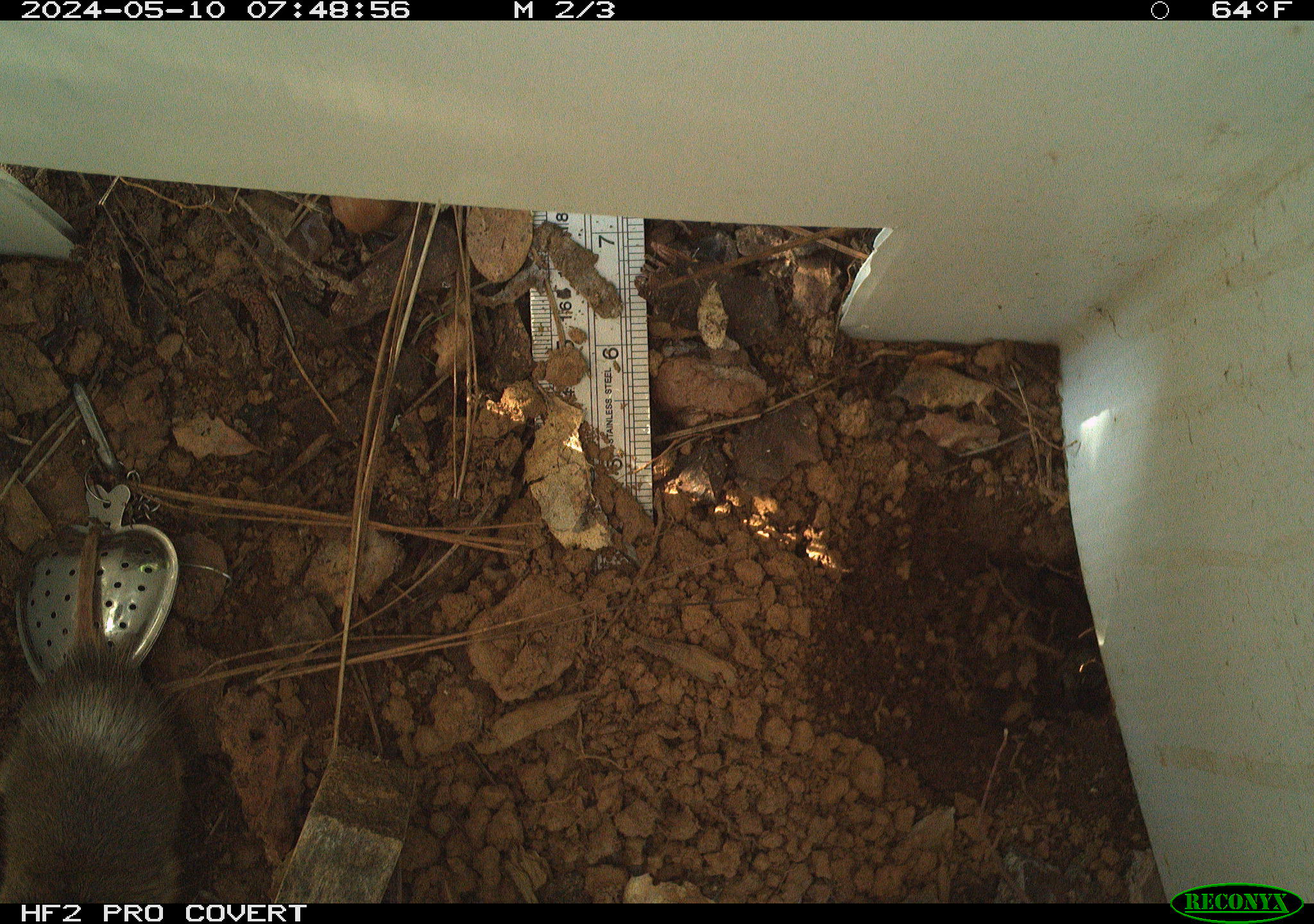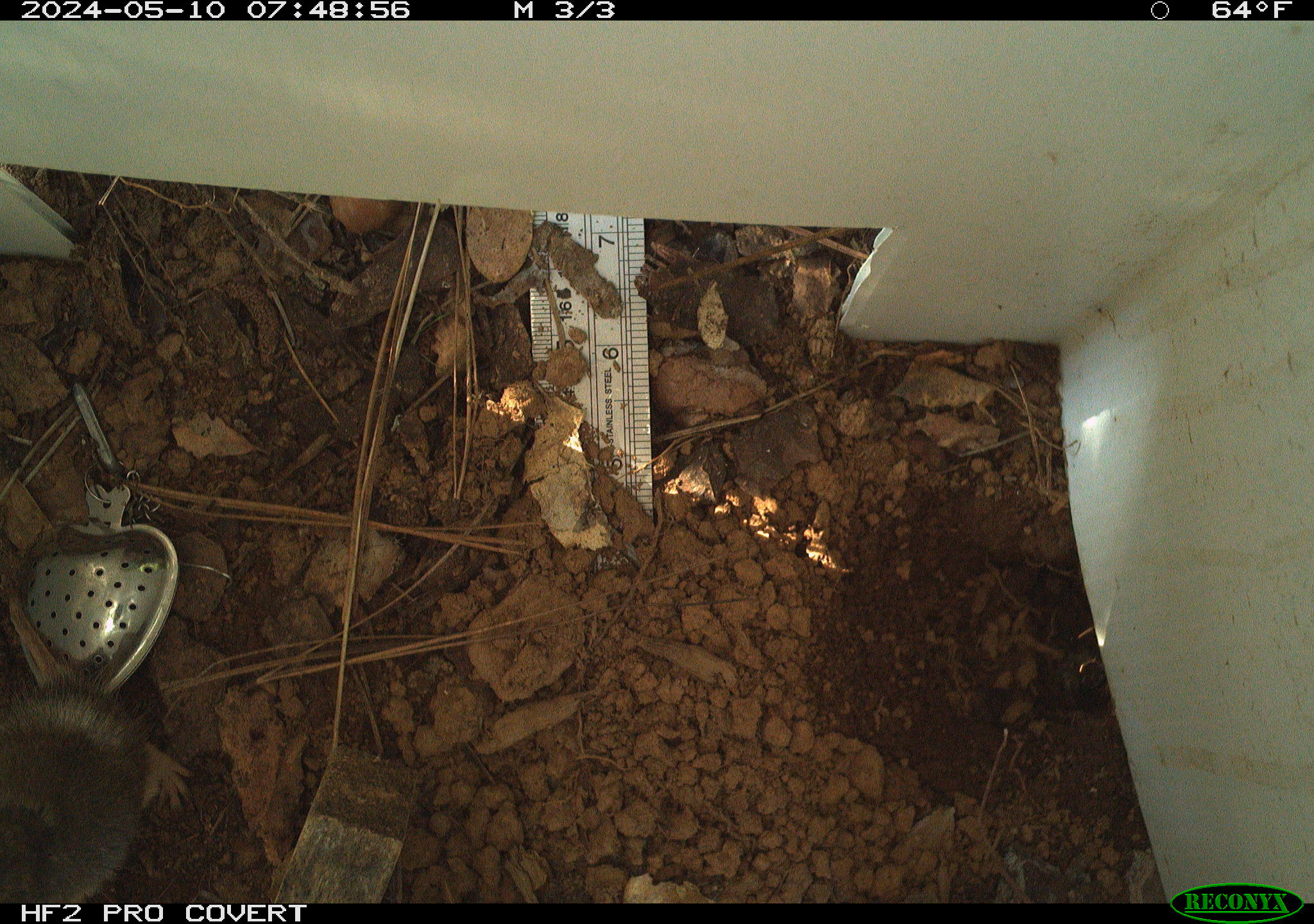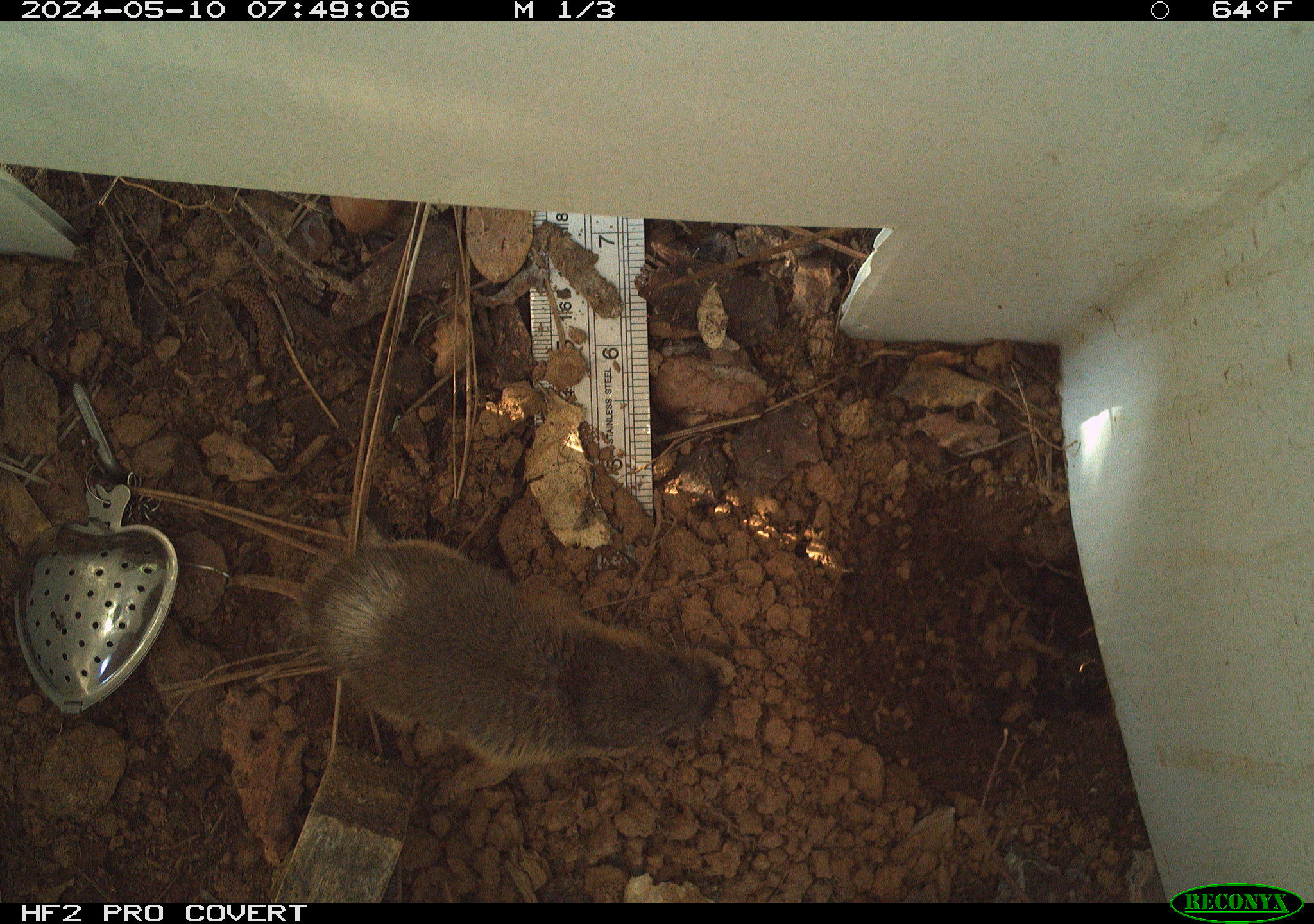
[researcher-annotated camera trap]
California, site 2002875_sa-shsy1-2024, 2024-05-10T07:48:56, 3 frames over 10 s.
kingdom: Animalia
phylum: Chordata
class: Mammalia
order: Rodentia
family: Geomyidae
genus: Thomomys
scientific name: Thomomys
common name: smooth-toothed pocket gophers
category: thomomys species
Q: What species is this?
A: Thomomys species (smooth-toothed pocket gophers) (Thomomys).